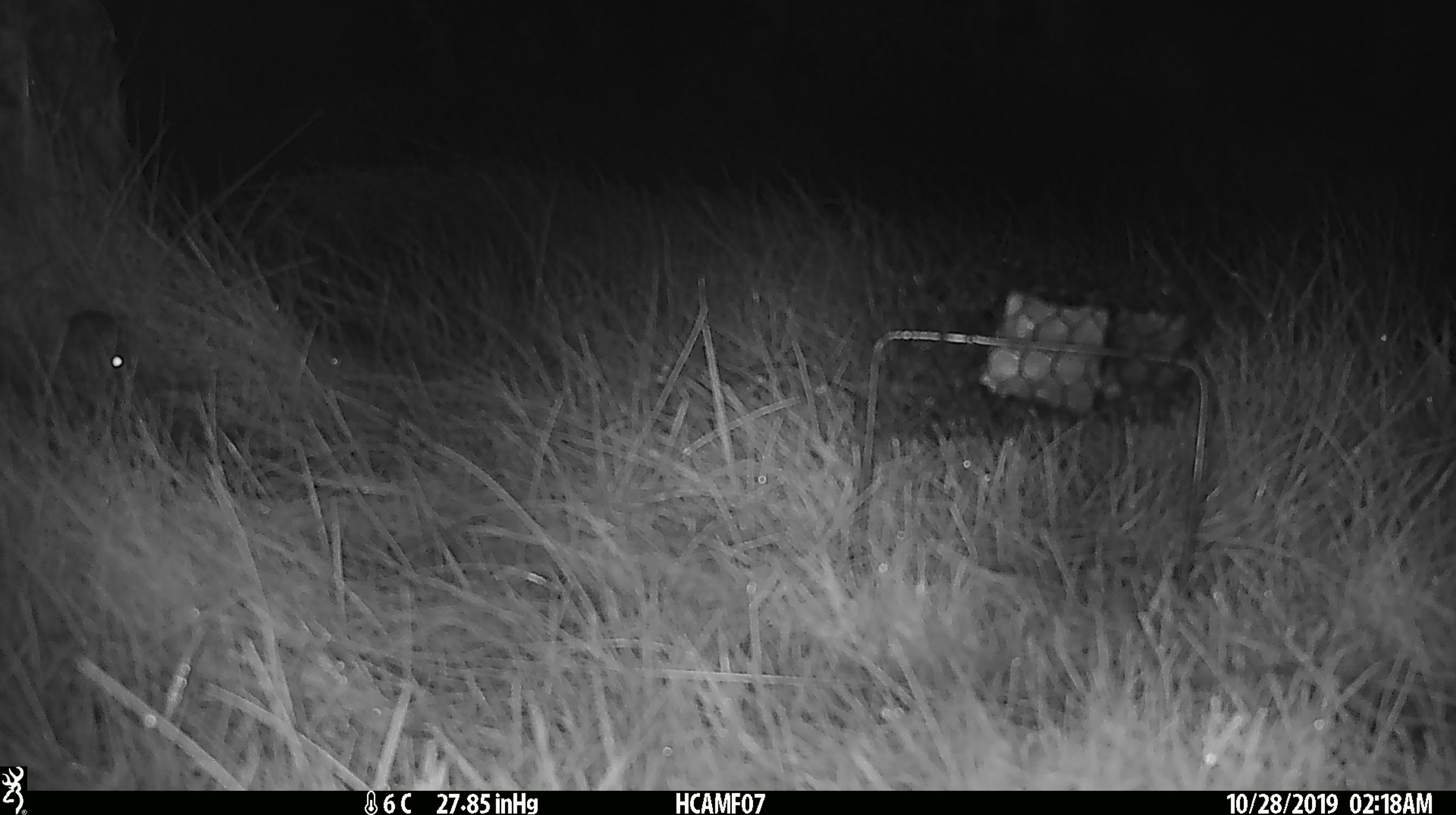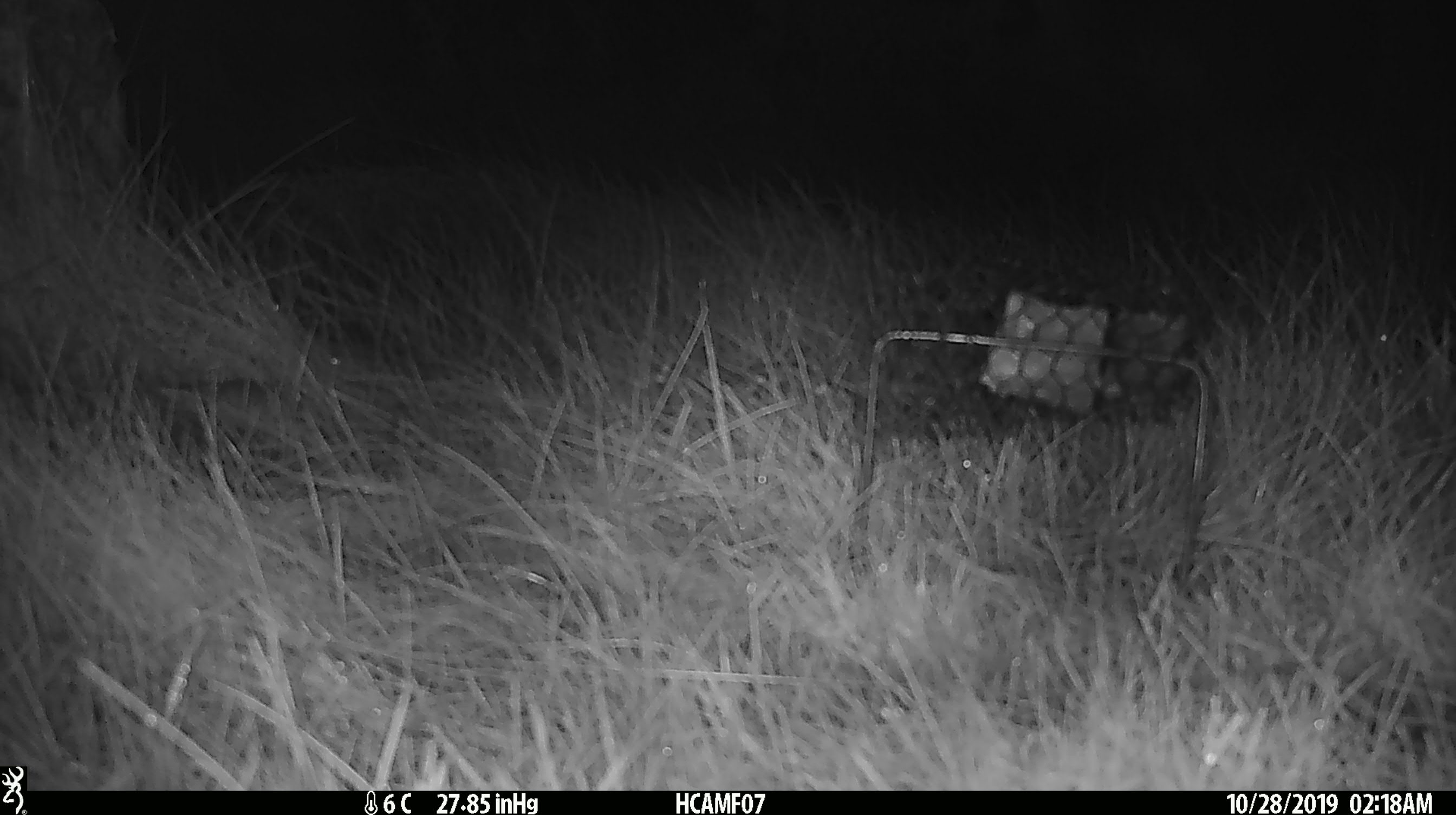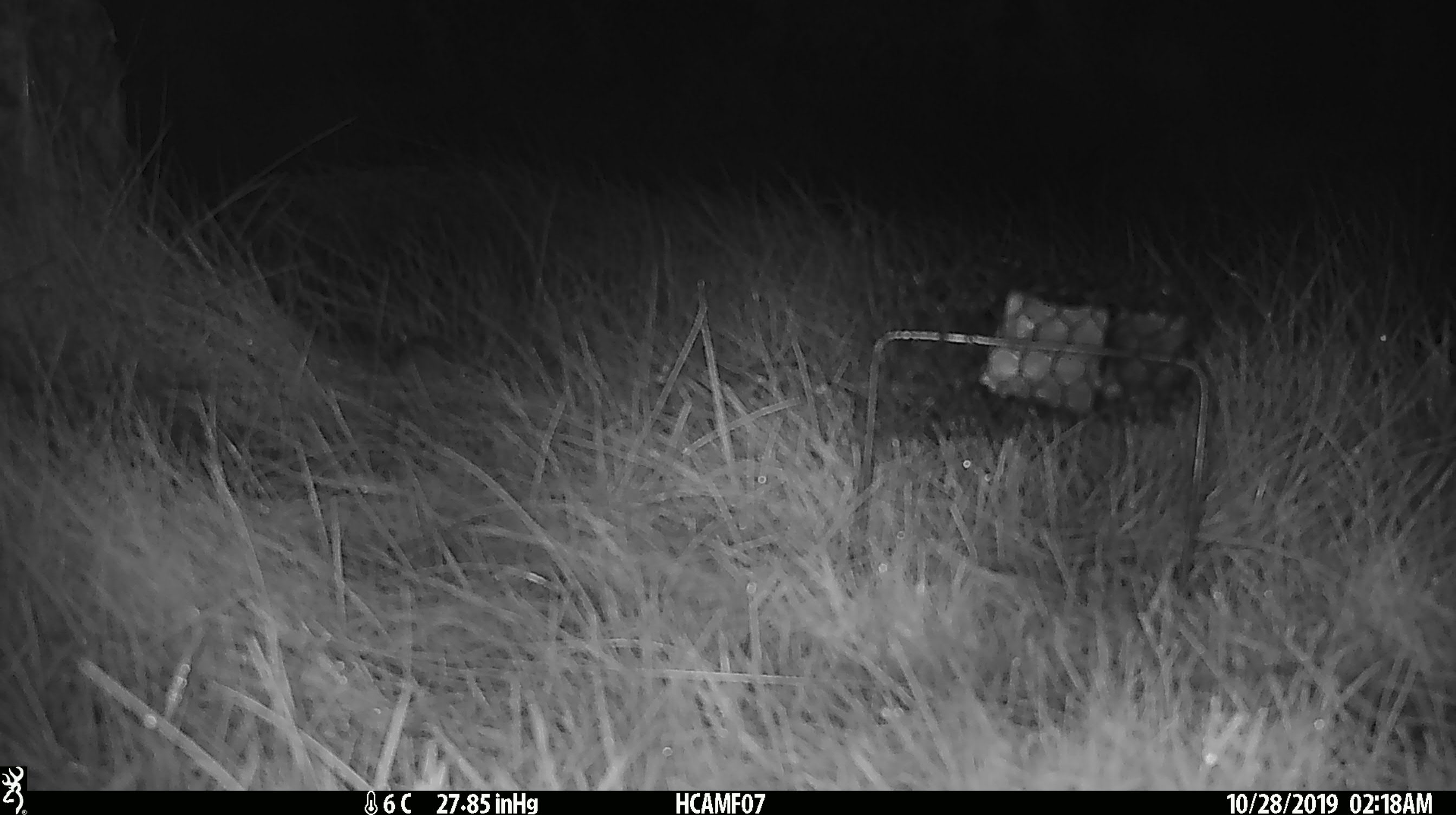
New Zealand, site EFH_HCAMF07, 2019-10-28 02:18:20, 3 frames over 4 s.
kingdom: Animalia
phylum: Chordata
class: Mammalia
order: Rodentia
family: Muridae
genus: Mus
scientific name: Mus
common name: mouse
Mouse (Mus).